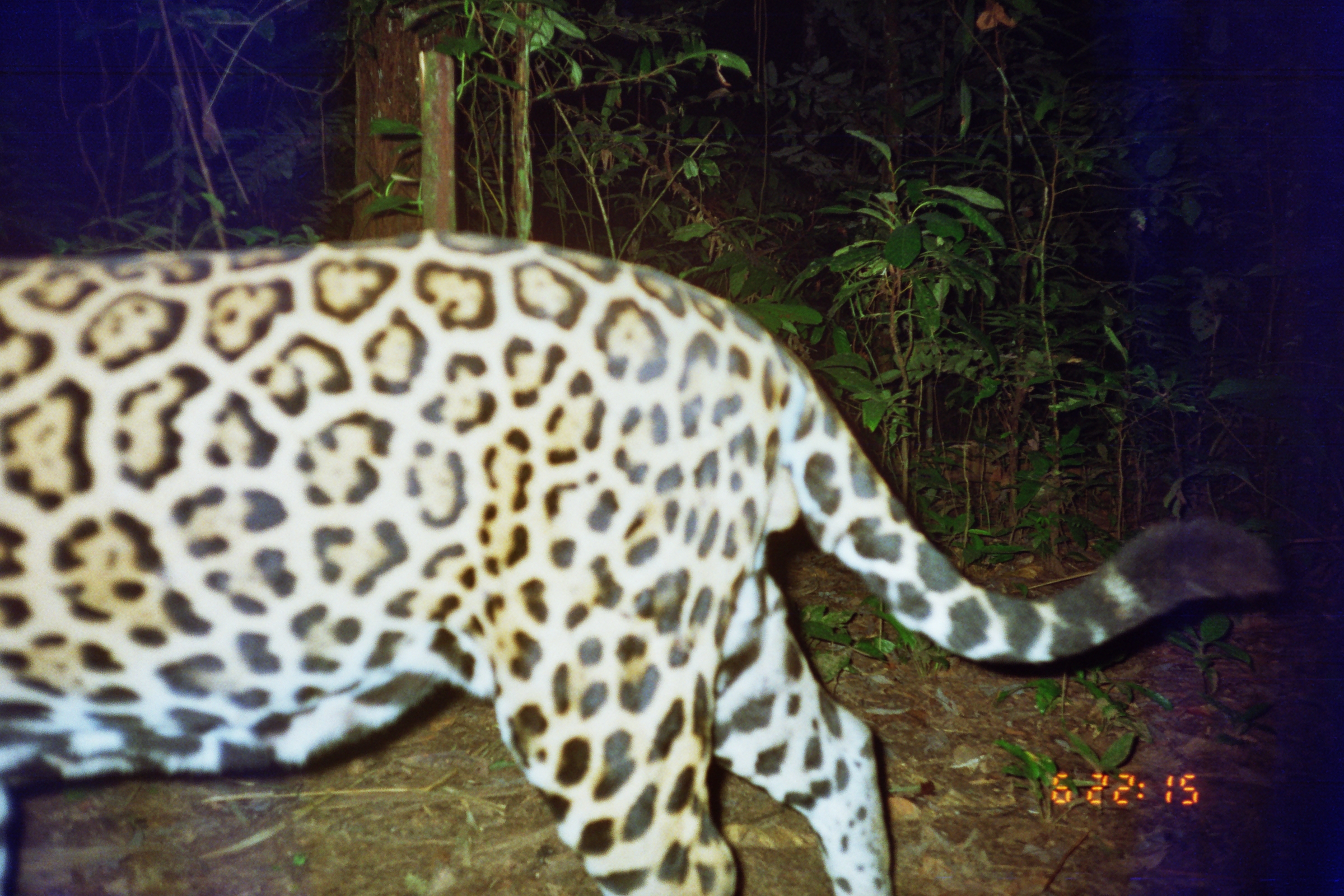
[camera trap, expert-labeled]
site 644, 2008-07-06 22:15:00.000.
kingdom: Animalia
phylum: Chordata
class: Mammalia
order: Carnivora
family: Felidae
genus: Panthera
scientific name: Panthera onca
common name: jaguar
Panthera onca (jaguar).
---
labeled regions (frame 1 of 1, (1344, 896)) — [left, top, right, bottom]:
panthera onca: [0, 227, 1287, 893]